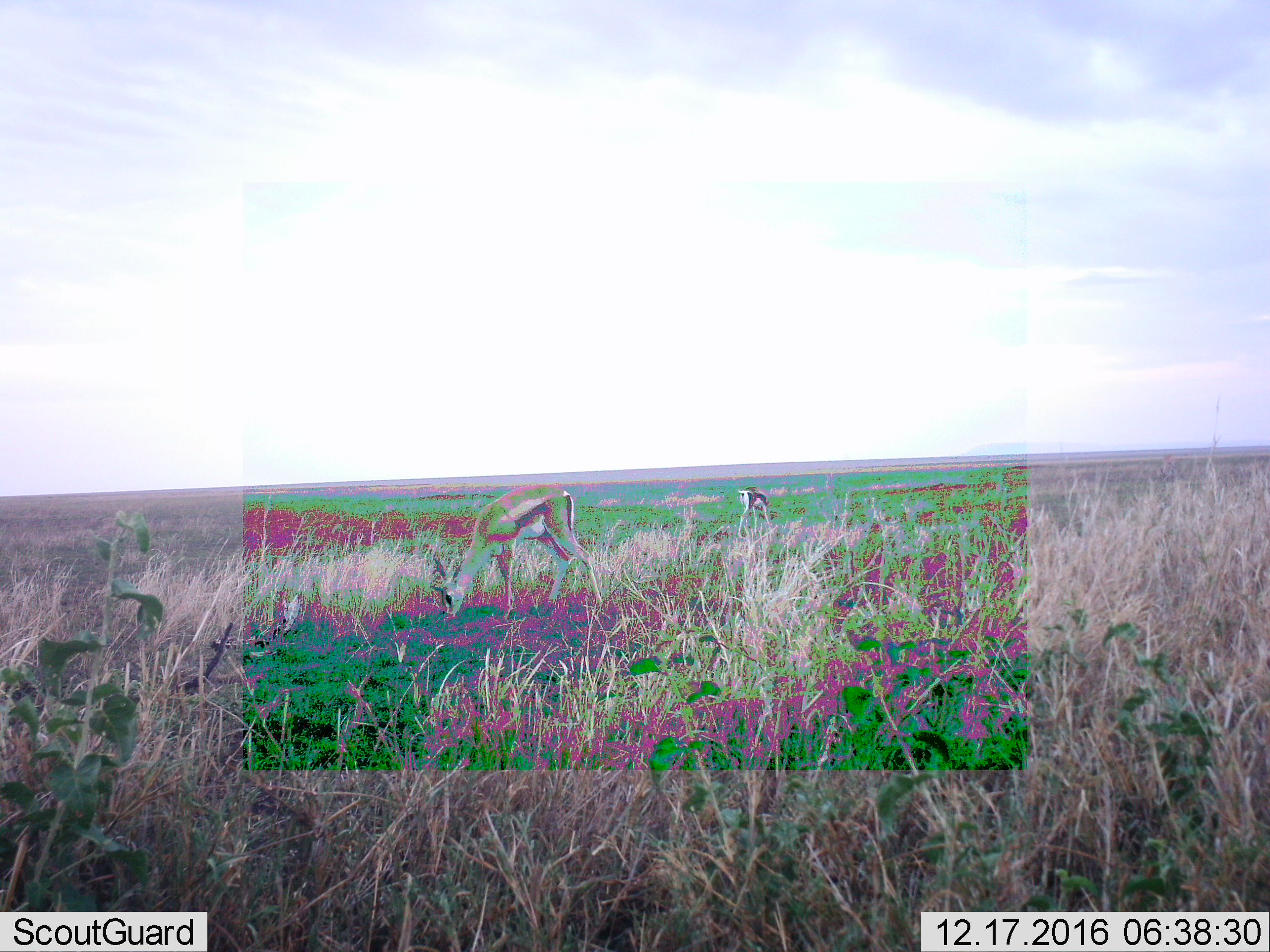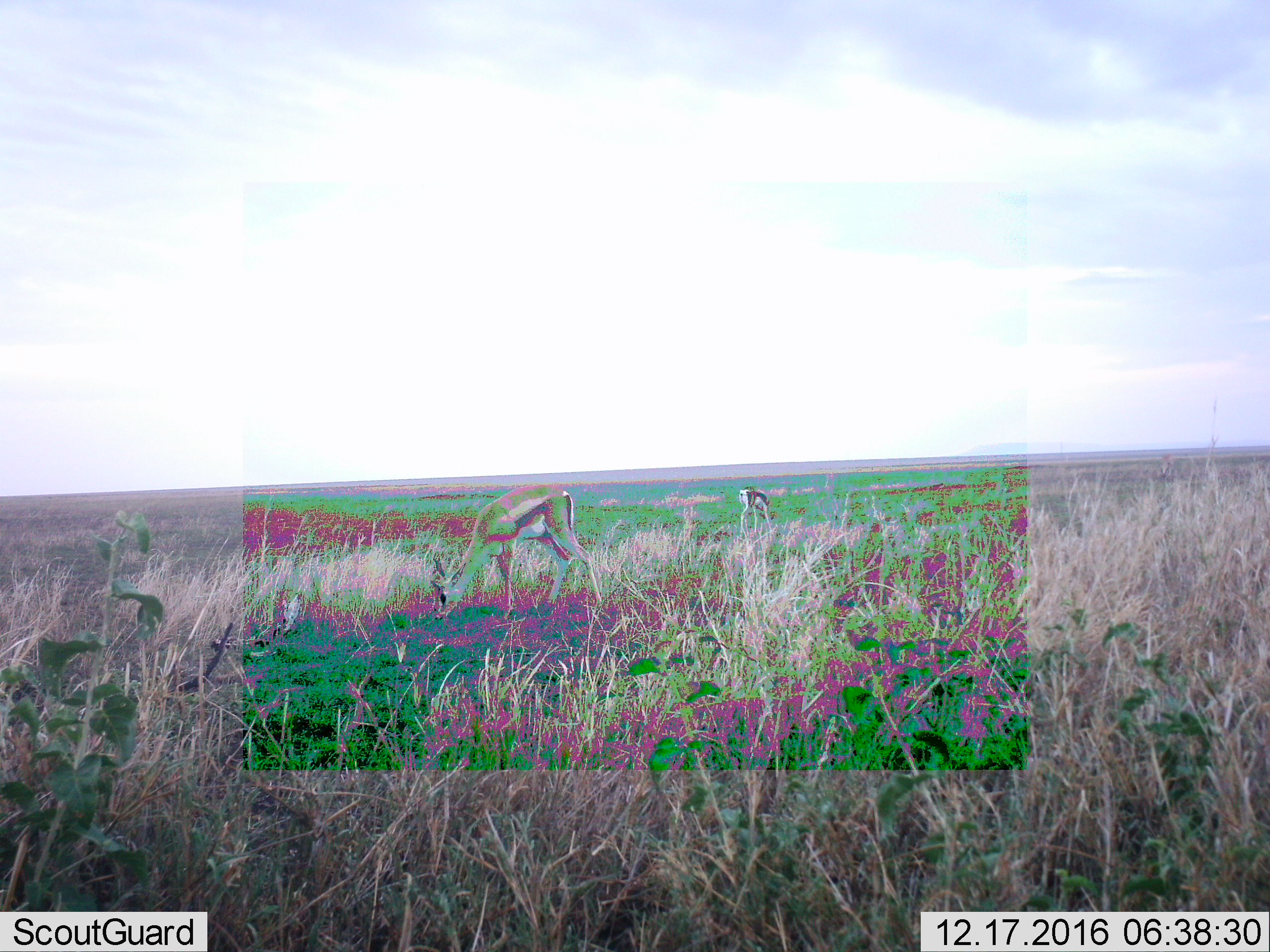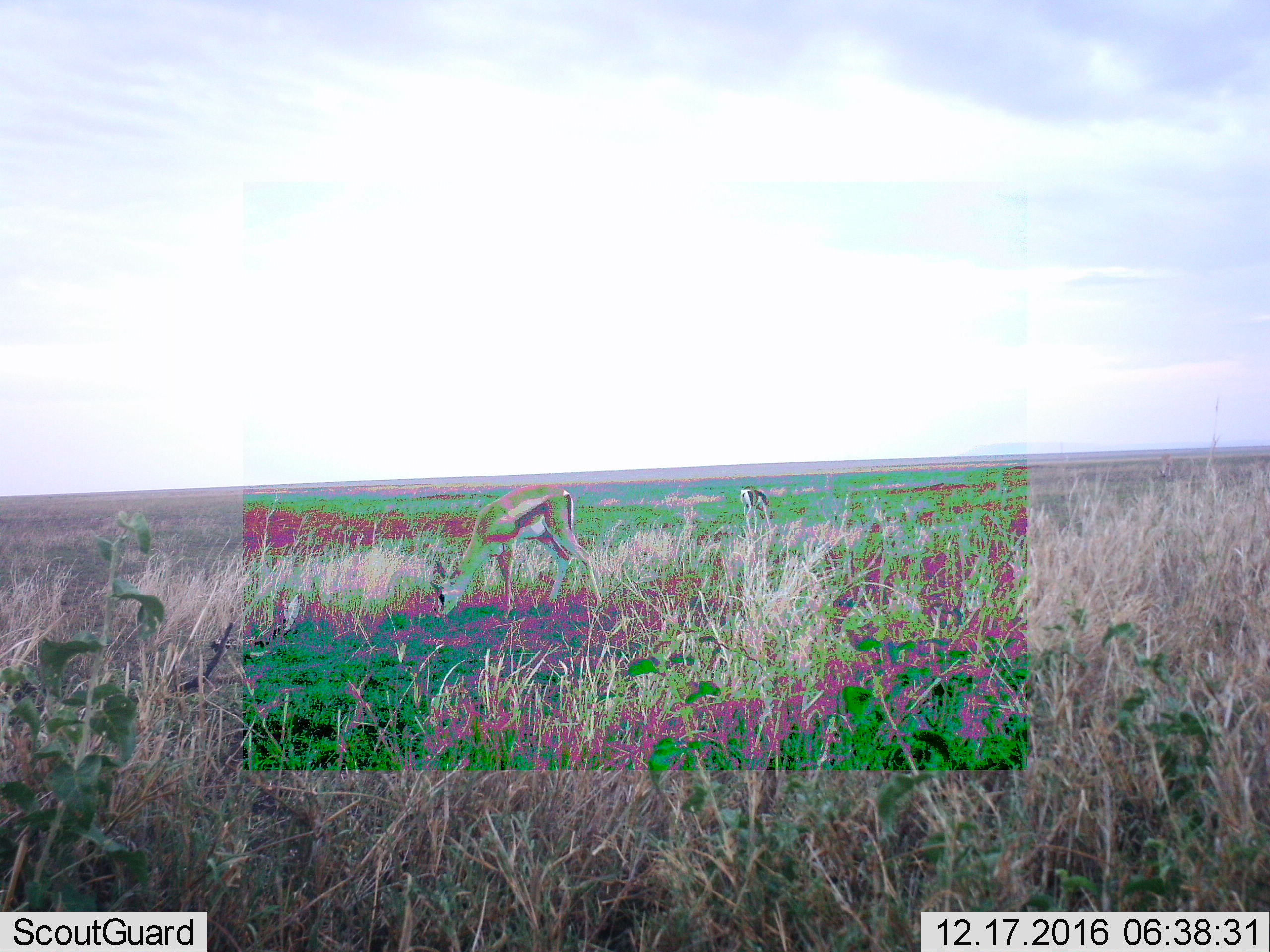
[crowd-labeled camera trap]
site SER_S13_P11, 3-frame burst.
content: unidentified animal